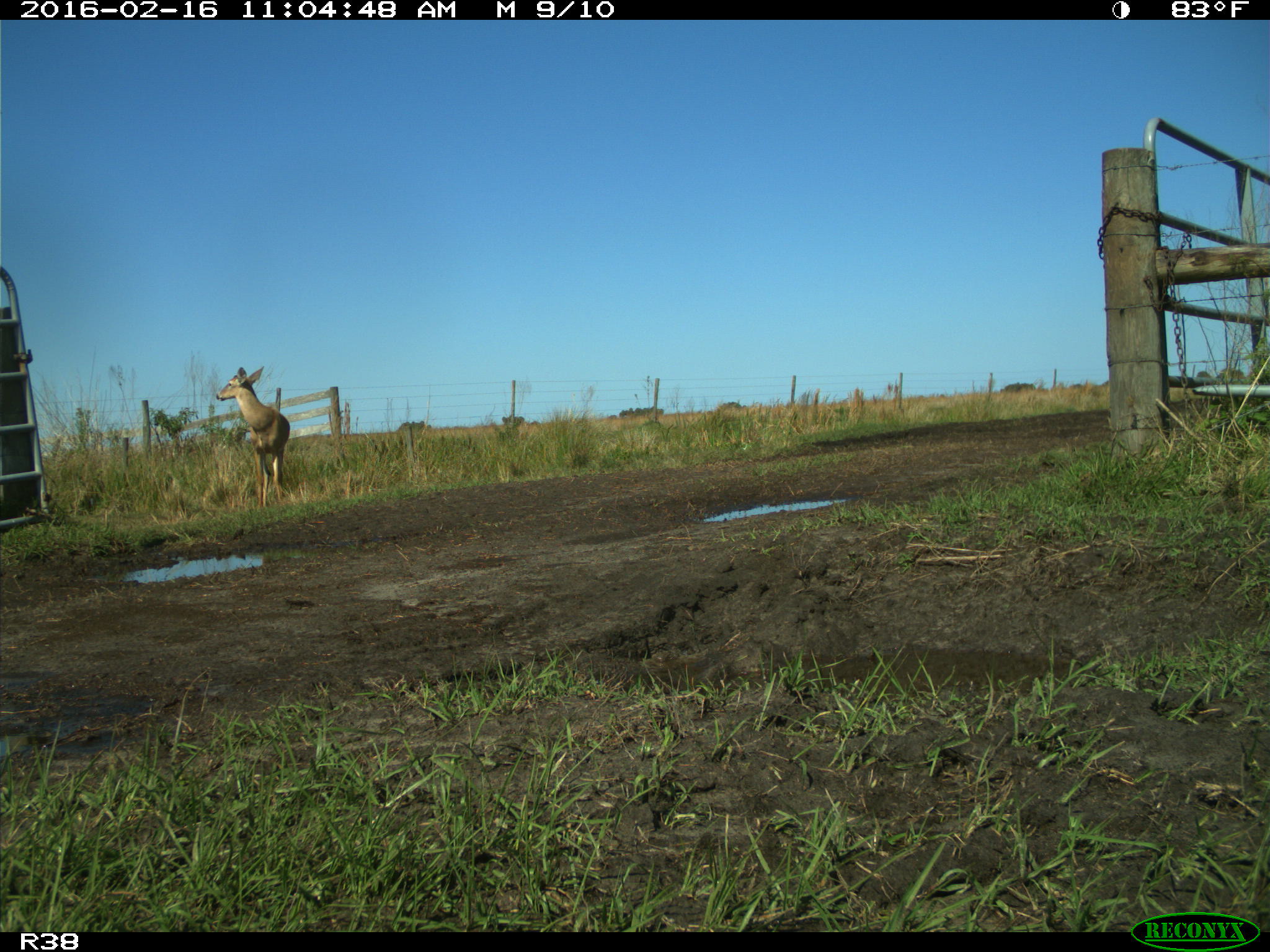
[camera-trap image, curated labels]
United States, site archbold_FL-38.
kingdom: Animalia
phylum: Chordata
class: Mammalia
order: Artiodactyla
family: Cervidae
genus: Odocoileus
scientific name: Odocoileus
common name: deer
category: unidentified deer